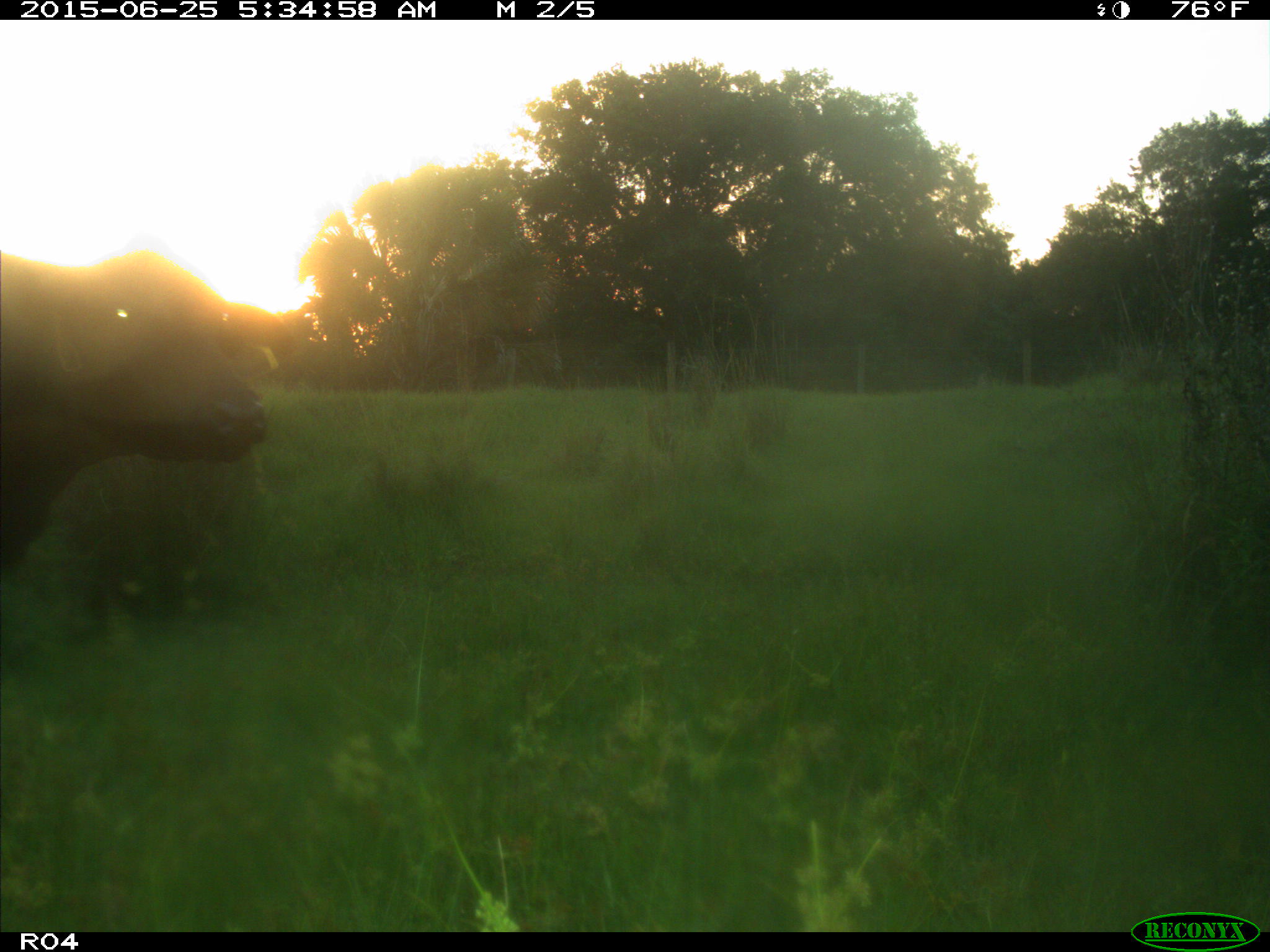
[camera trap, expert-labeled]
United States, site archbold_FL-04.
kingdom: Animalia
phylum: Chordata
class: Mammalia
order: Artiodactyla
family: Bovidae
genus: Bos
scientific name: Bos taurus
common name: domestic cow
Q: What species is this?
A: Bos taurus (domestic cow).